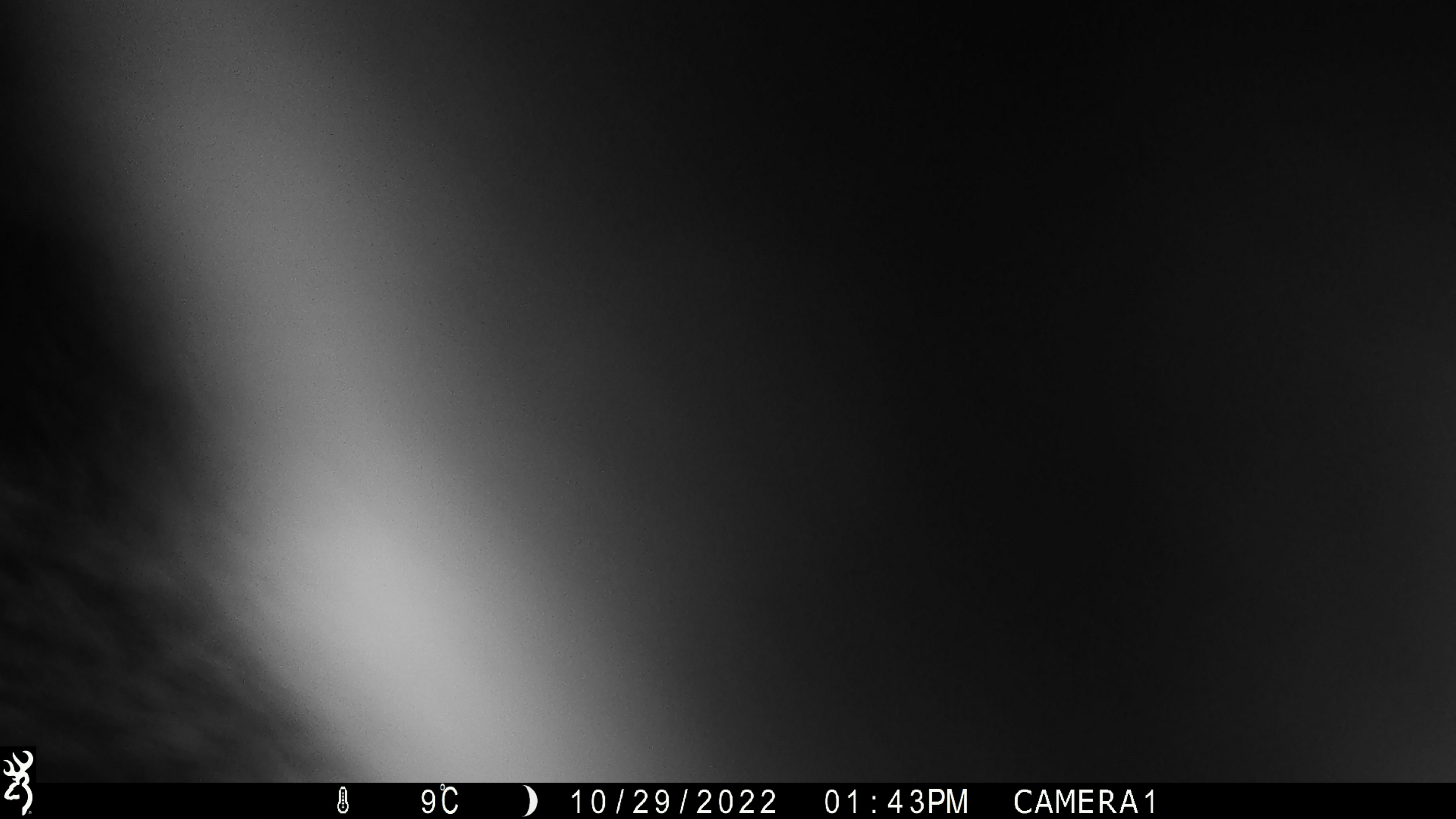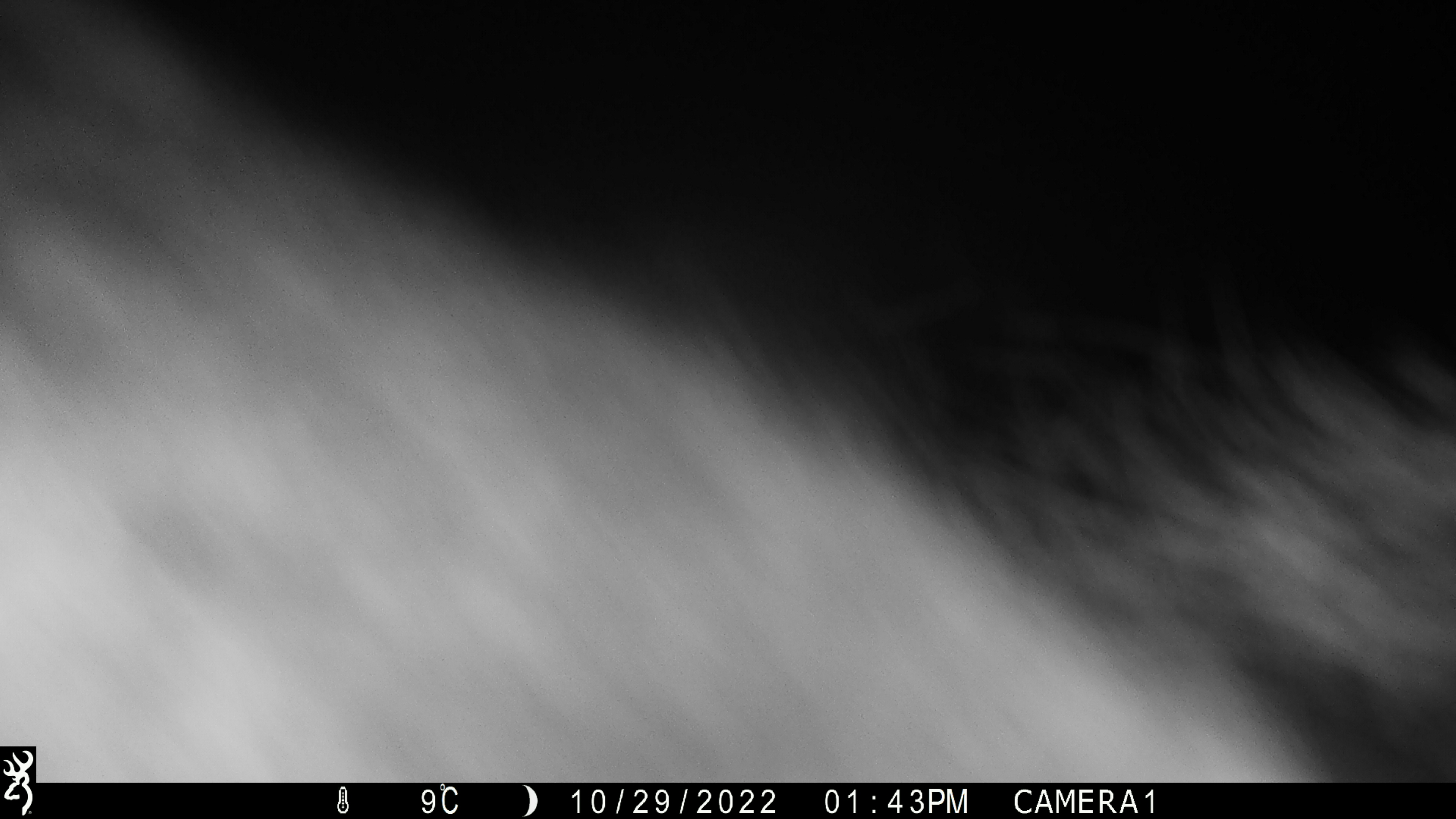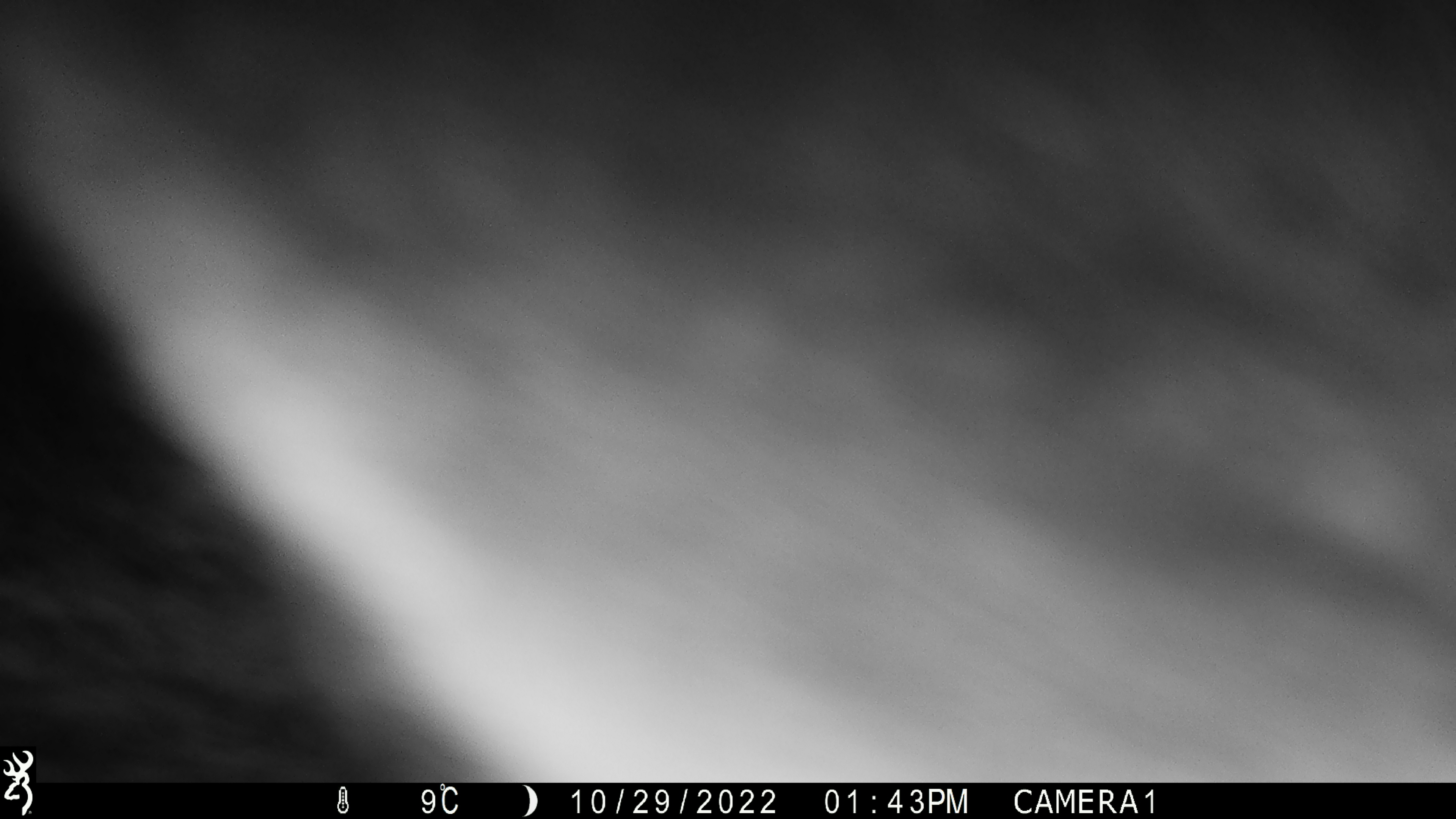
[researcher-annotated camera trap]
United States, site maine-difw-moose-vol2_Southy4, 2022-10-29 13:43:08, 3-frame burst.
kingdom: Animalia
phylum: Chordata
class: Mammalia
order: Artiodactyla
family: Cervidae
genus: Alces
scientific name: Alces alces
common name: moose